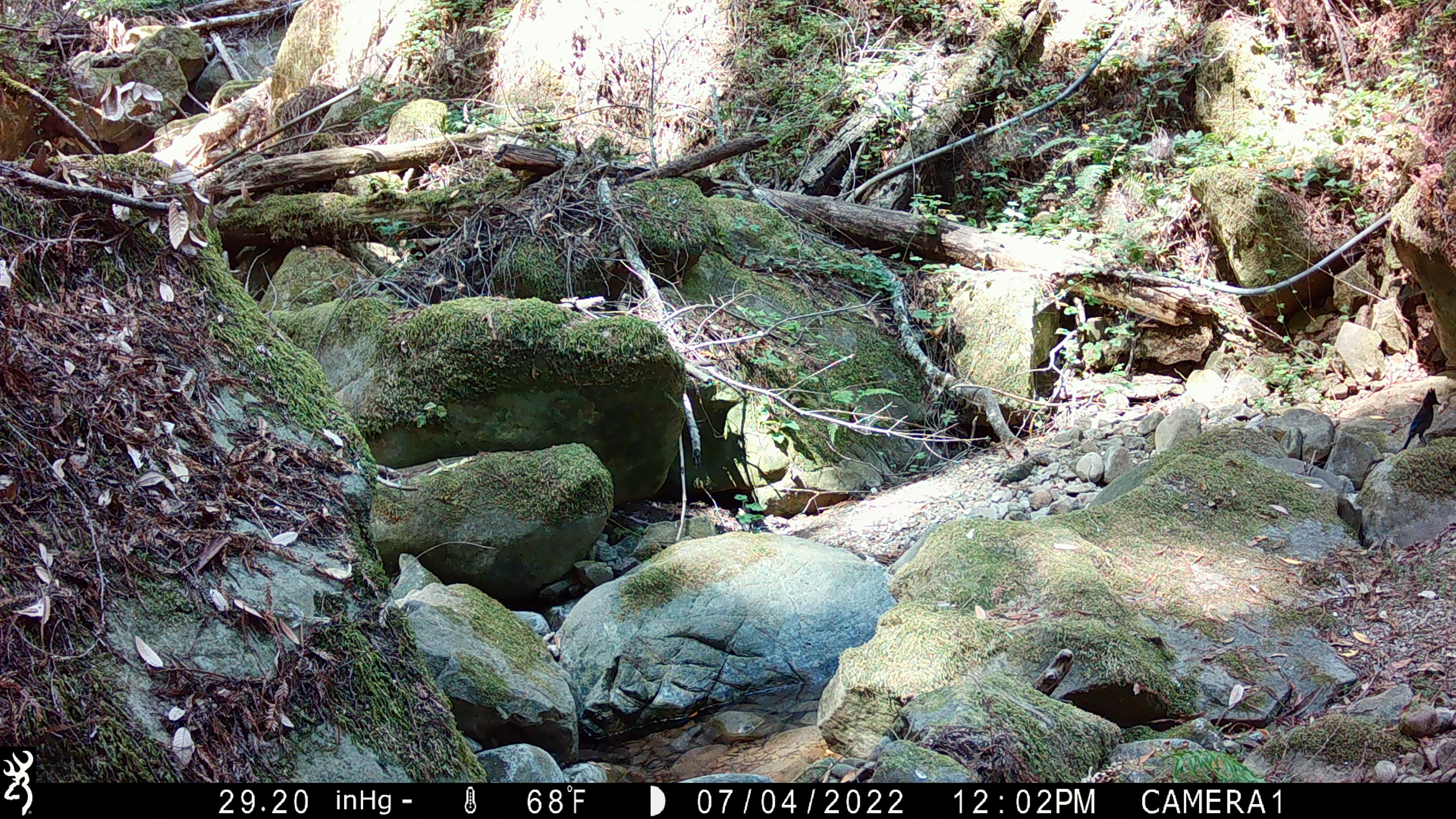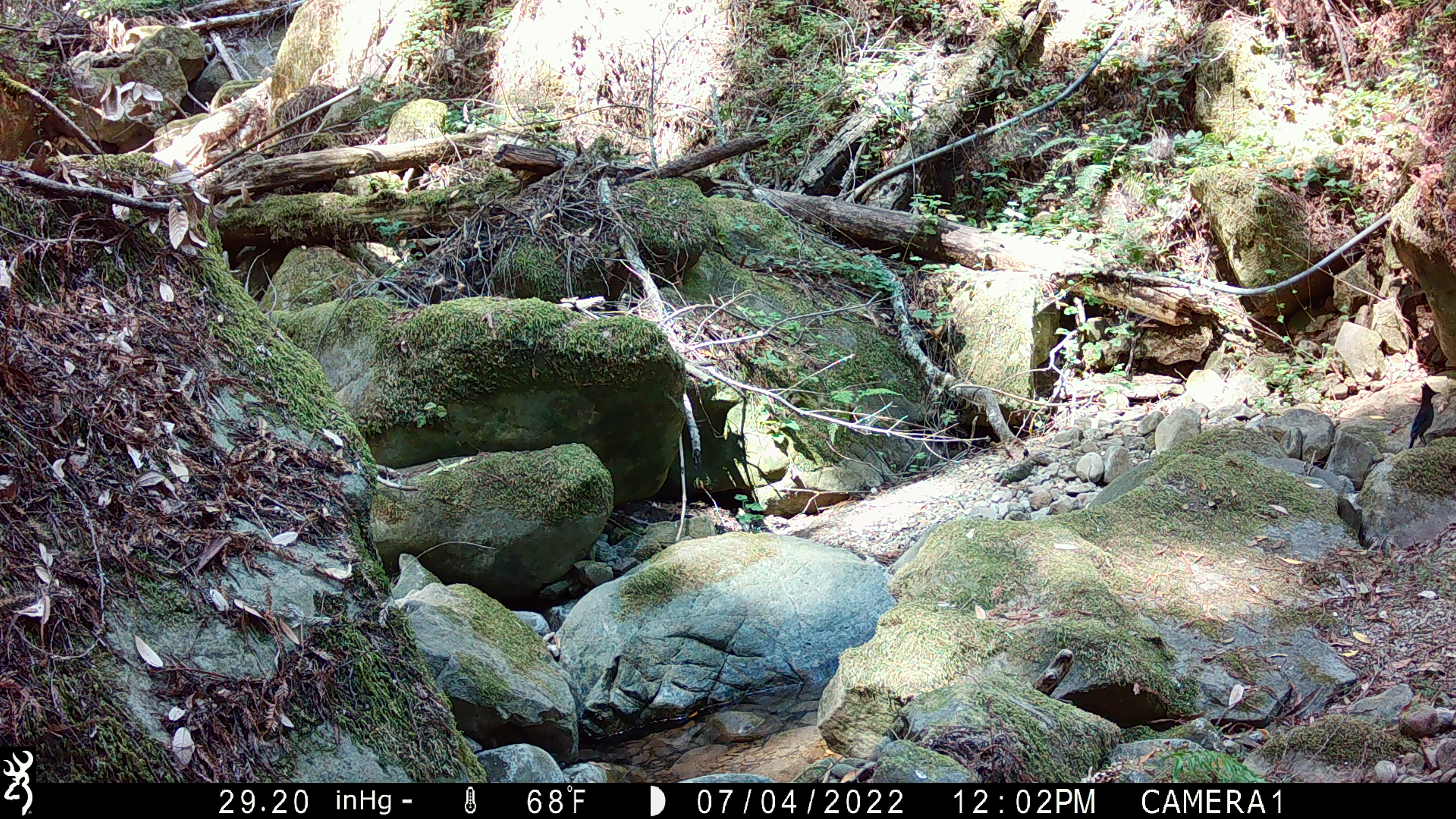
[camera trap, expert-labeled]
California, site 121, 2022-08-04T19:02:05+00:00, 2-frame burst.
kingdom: Animalia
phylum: Chordata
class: Aves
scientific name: Aves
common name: bird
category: unknown bird